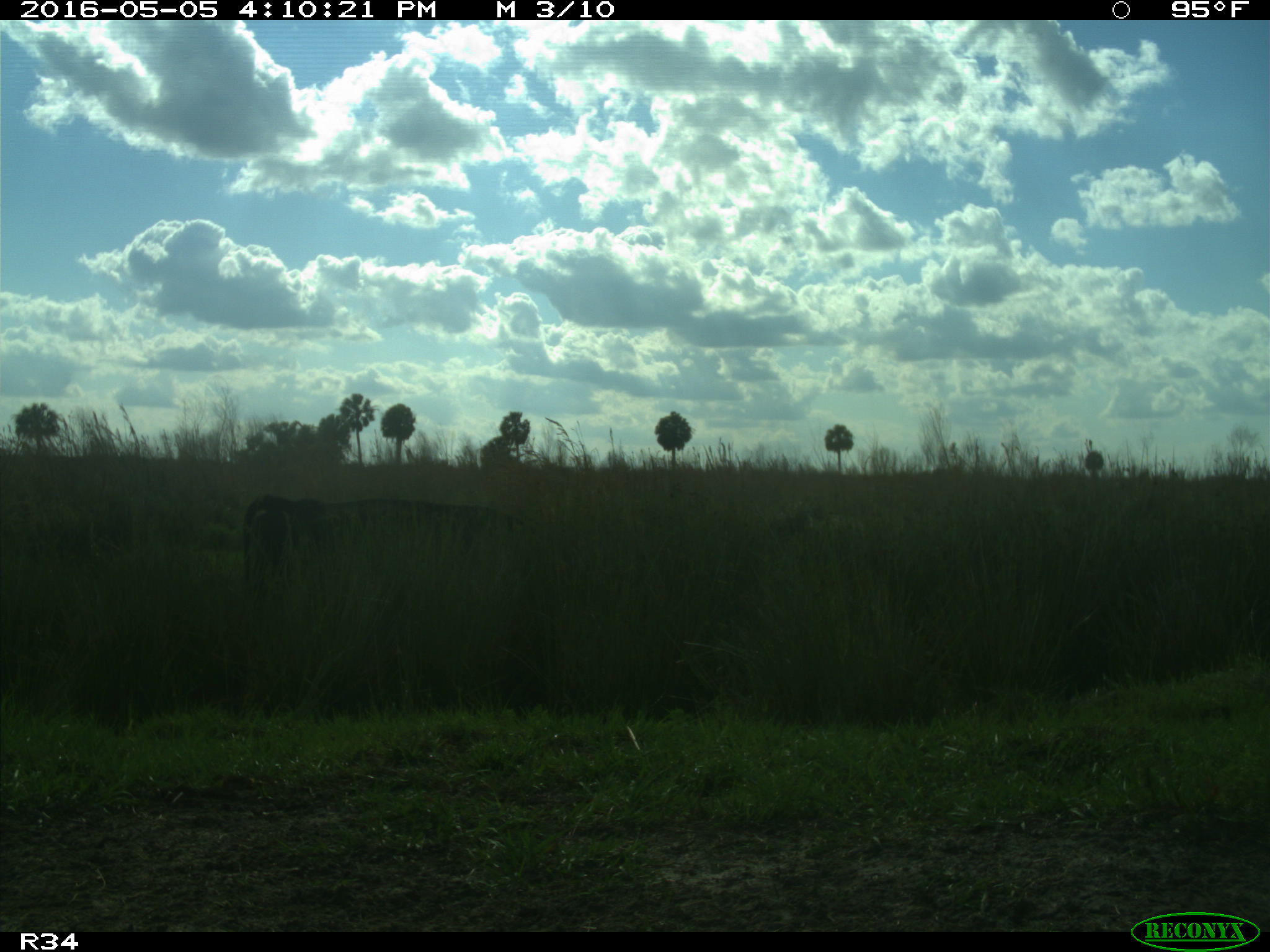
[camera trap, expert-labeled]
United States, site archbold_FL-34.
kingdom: Animalia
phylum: Chordata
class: Mammalia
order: Artiodactyla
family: Bovidae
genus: Bos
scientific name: Bos taurus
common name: domestic cow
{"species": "Bos taurus (domestic cow)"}